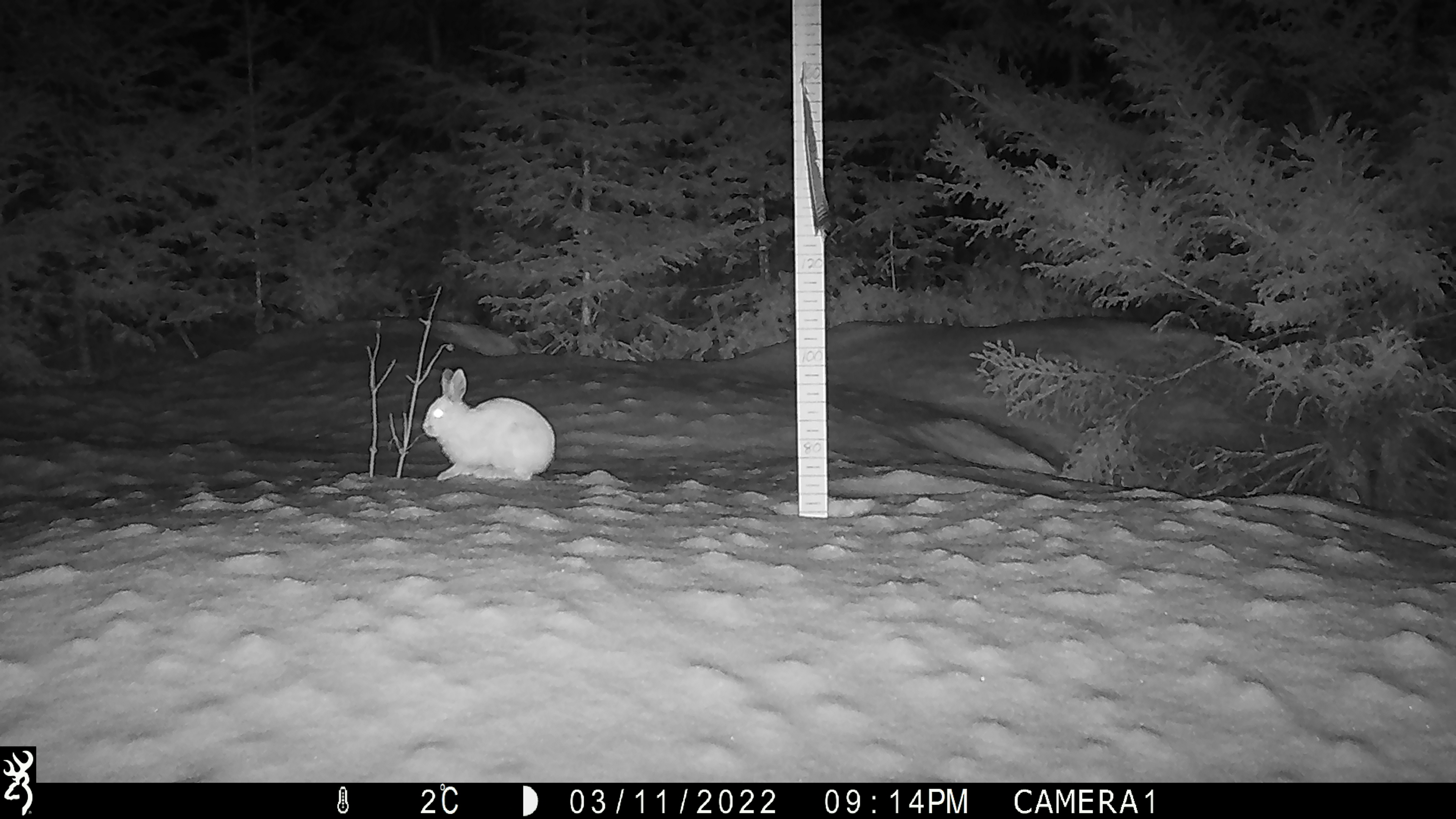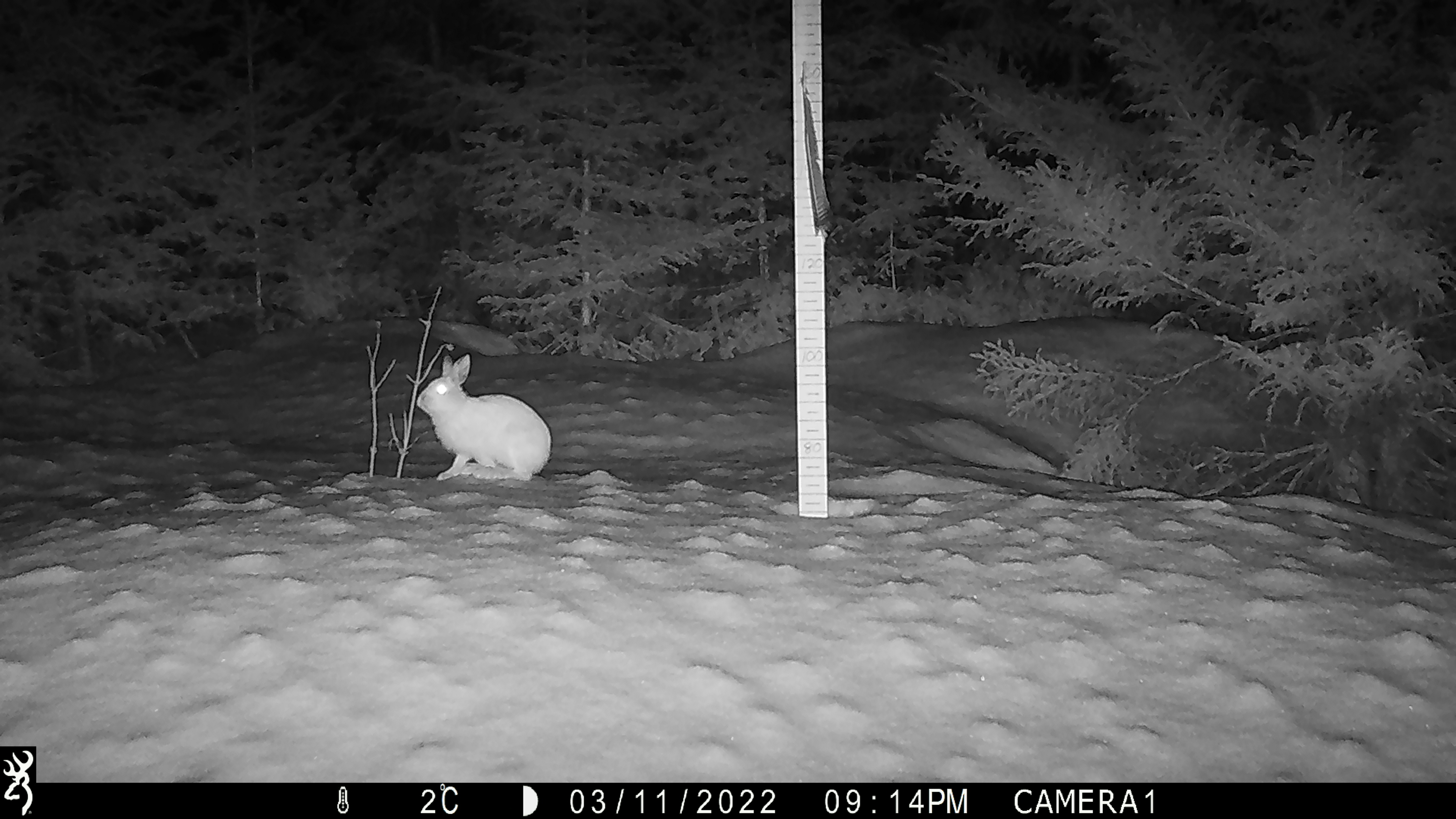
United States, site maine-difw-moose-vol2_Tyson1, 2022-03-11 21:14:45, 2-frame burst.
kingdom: Animalia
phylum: Chordata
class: Mammalia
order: Lagomorpha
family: Leporidae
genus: Lepus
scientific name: Lepus americanus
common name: snowshoe hare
Snowshoe hare (Lepus americanus).